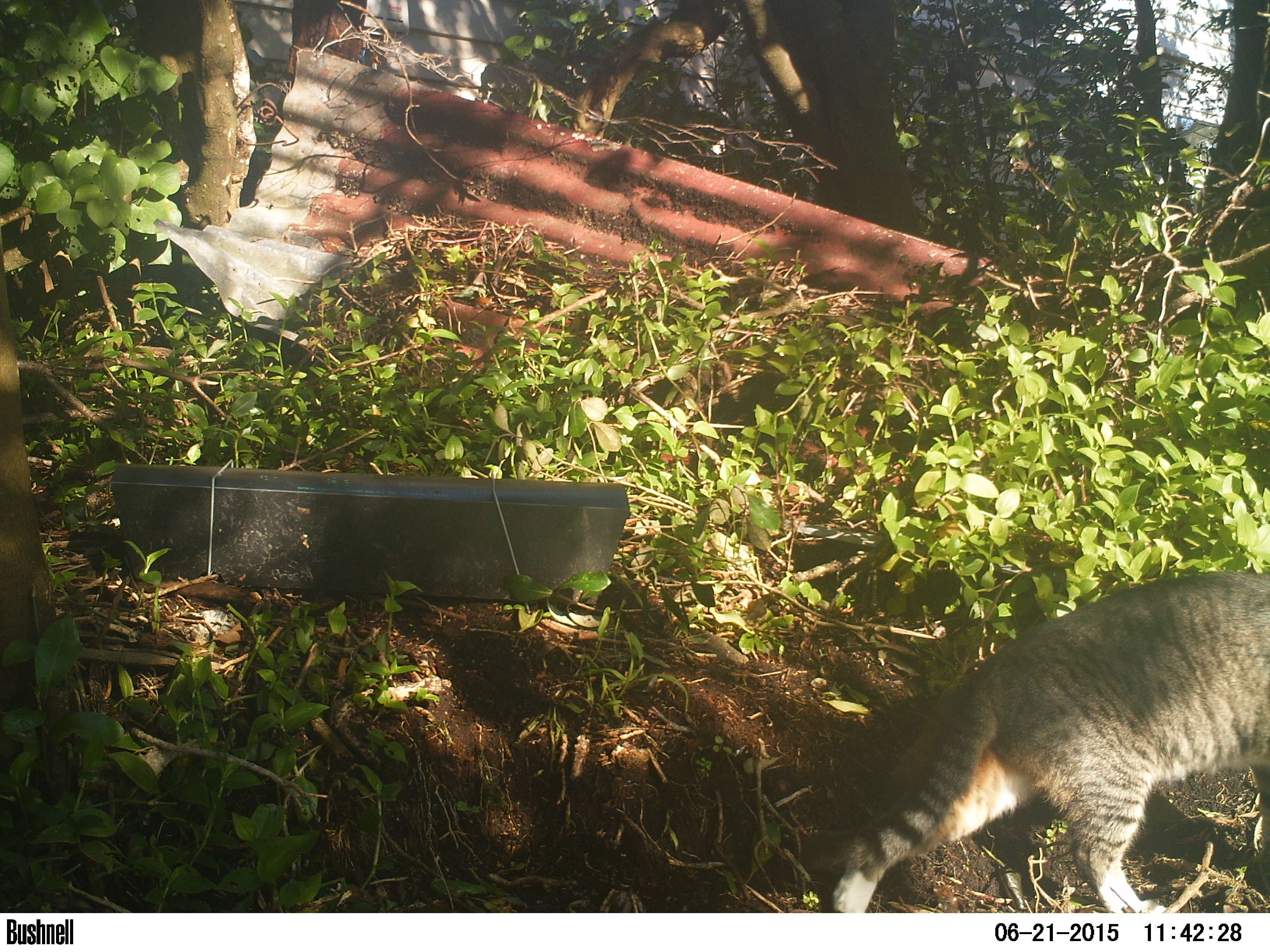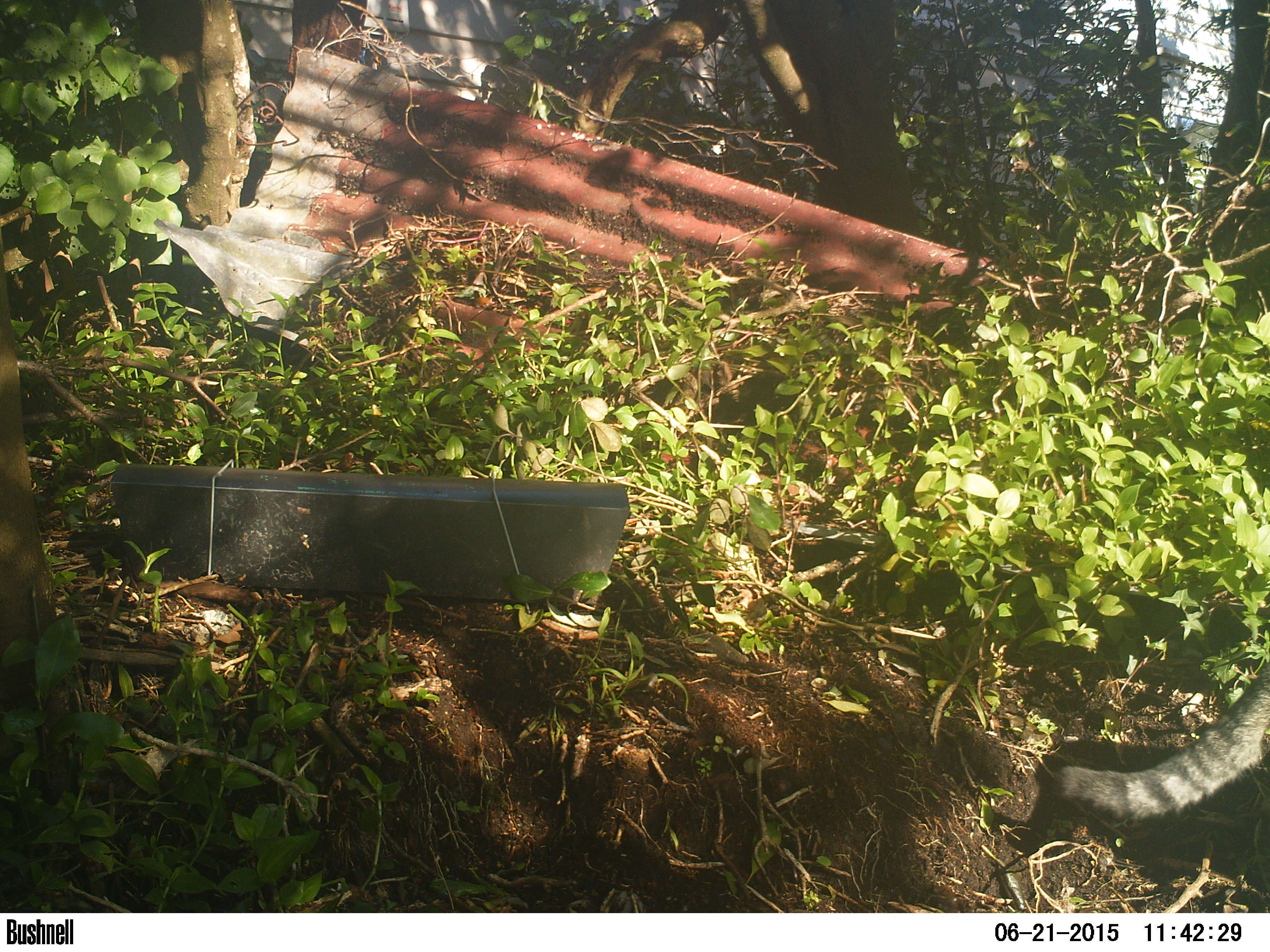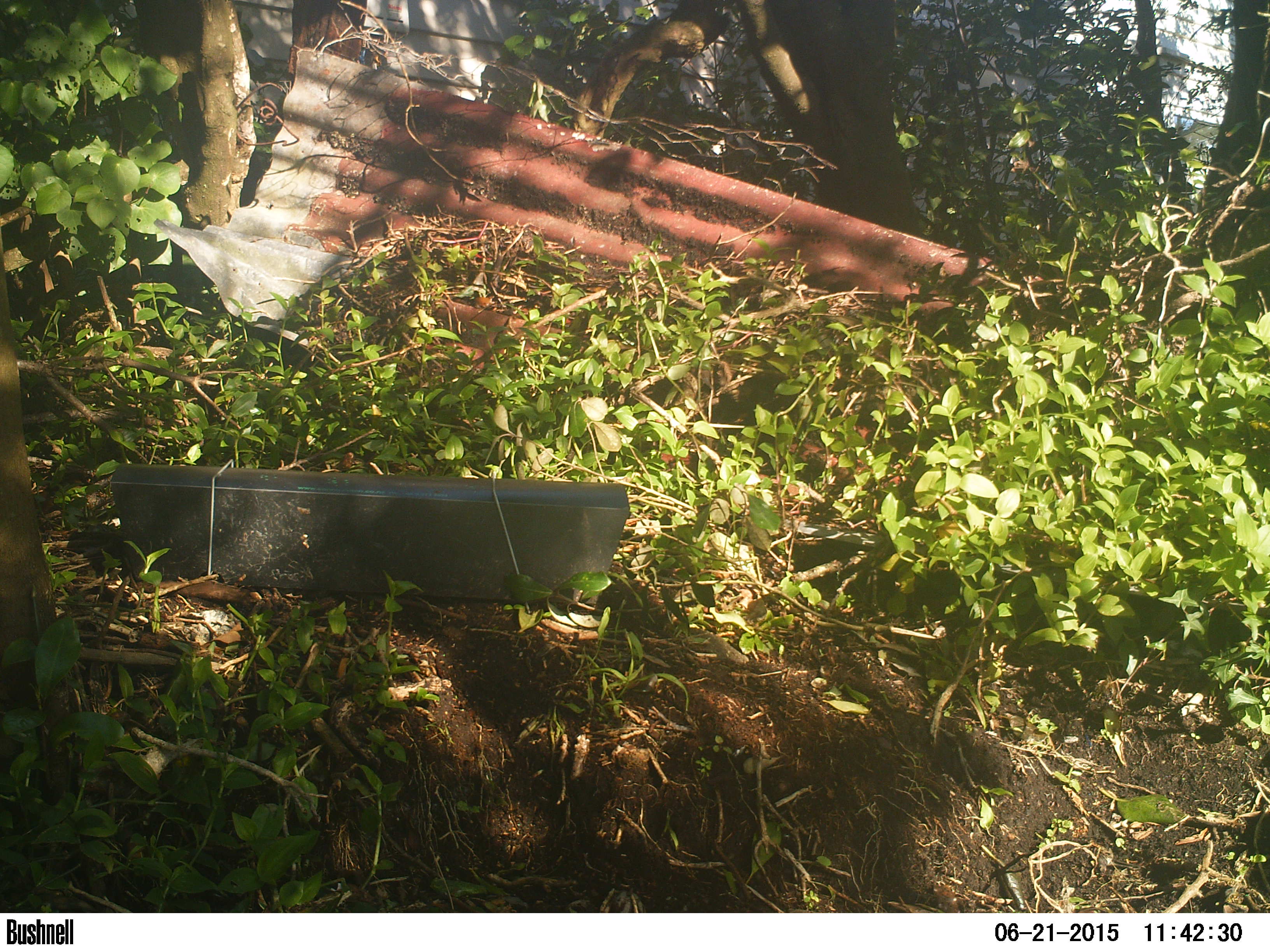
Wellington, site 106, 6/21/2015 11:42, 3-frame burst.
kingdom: Animalia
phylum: Chordata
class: Mammalia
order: Carnivora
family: Felidae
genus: Felis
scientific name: Felis catus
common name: cat